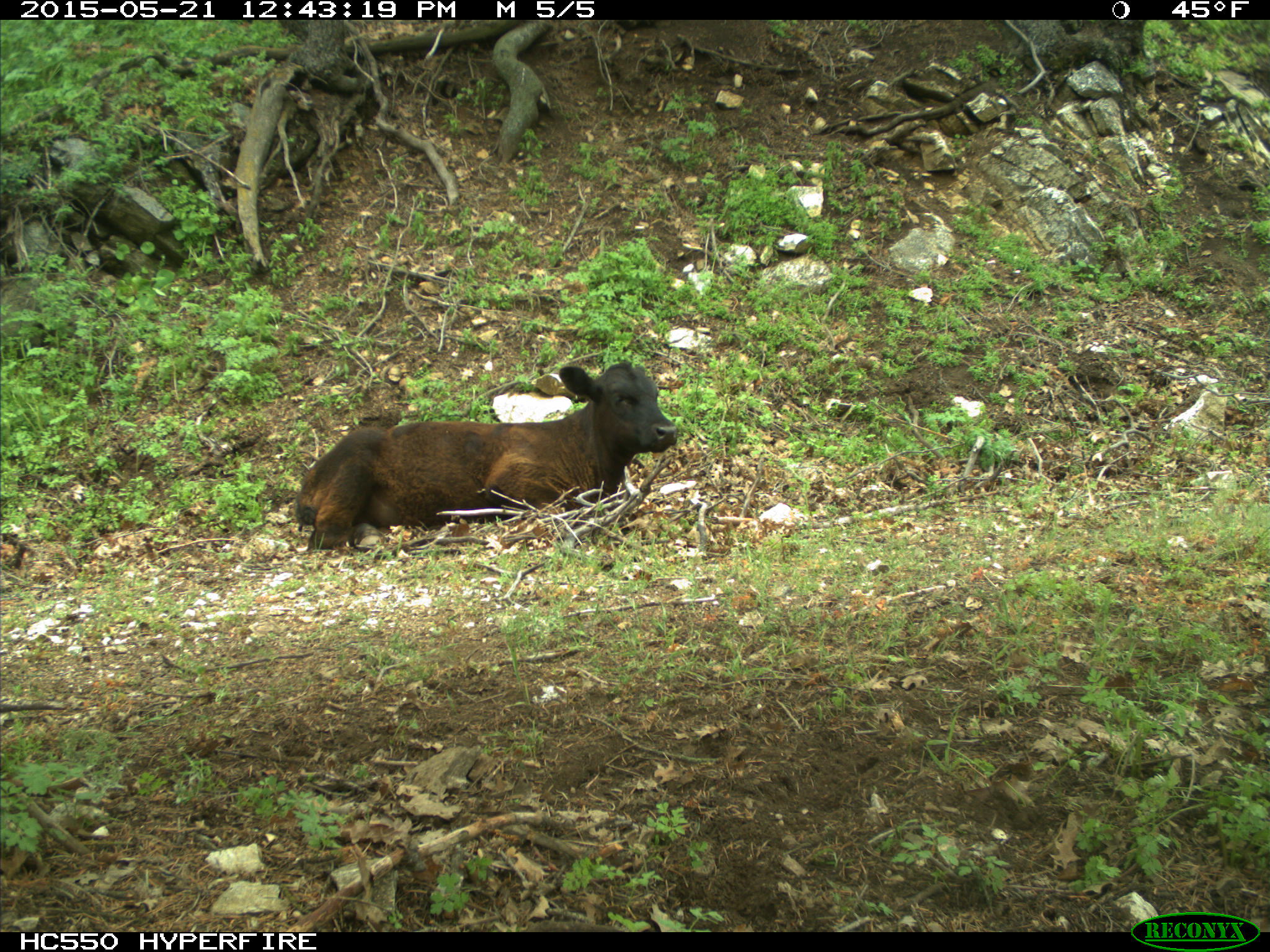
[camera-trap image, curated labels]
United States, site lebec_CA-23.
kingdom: Animalia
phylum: Chordata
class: Mammalia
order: Artiodactyla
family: Bovidae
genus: Bos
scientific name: Bos taurus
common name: domestic cow